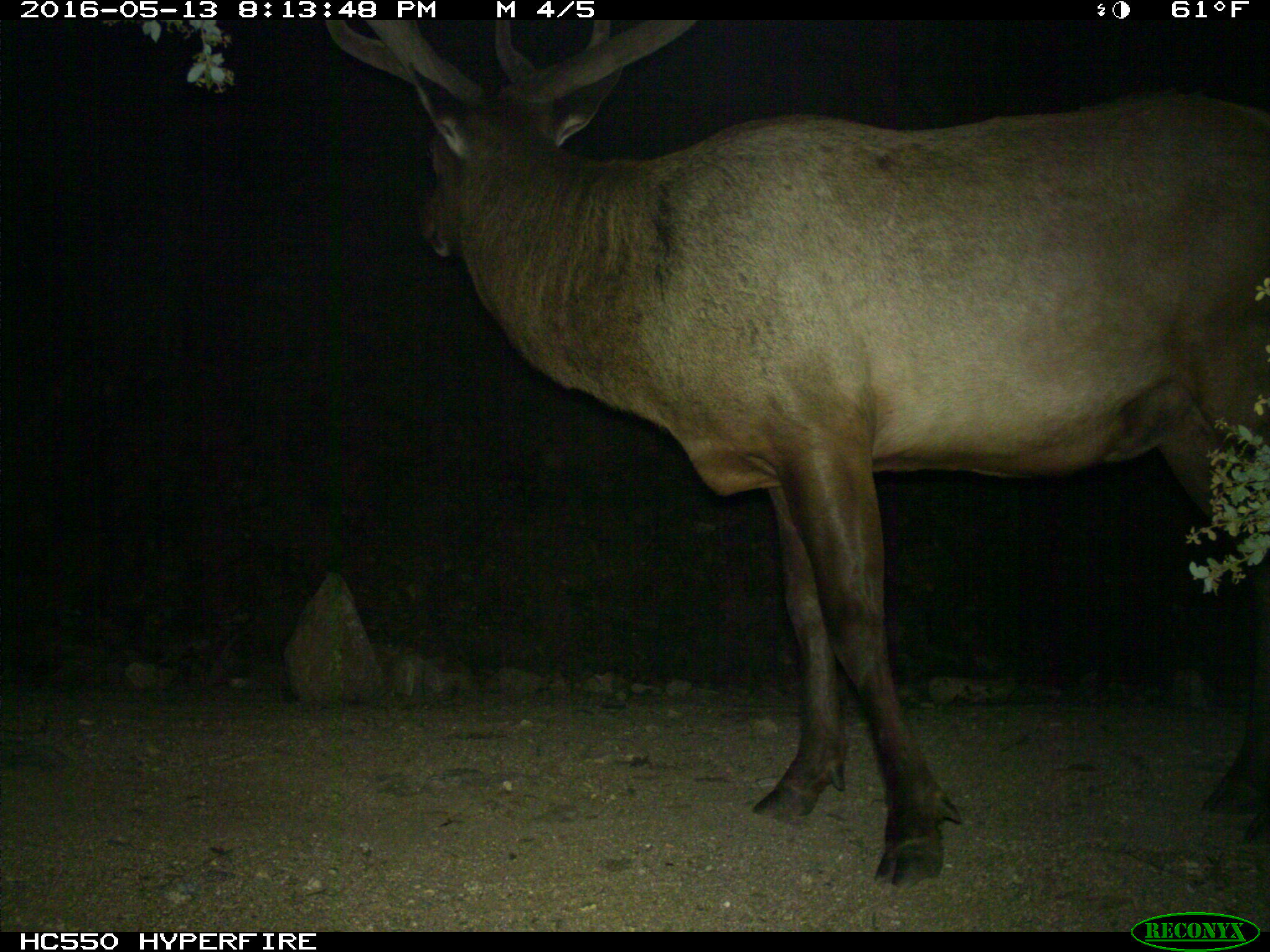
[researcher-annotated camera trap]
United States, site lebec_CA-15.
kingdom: Animalia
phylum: Chordata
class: Mammalia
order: Artiodactyla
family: Cervidae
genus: Cervus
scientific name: Cervus canadensis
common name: elk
Cervus canadensis (elk).